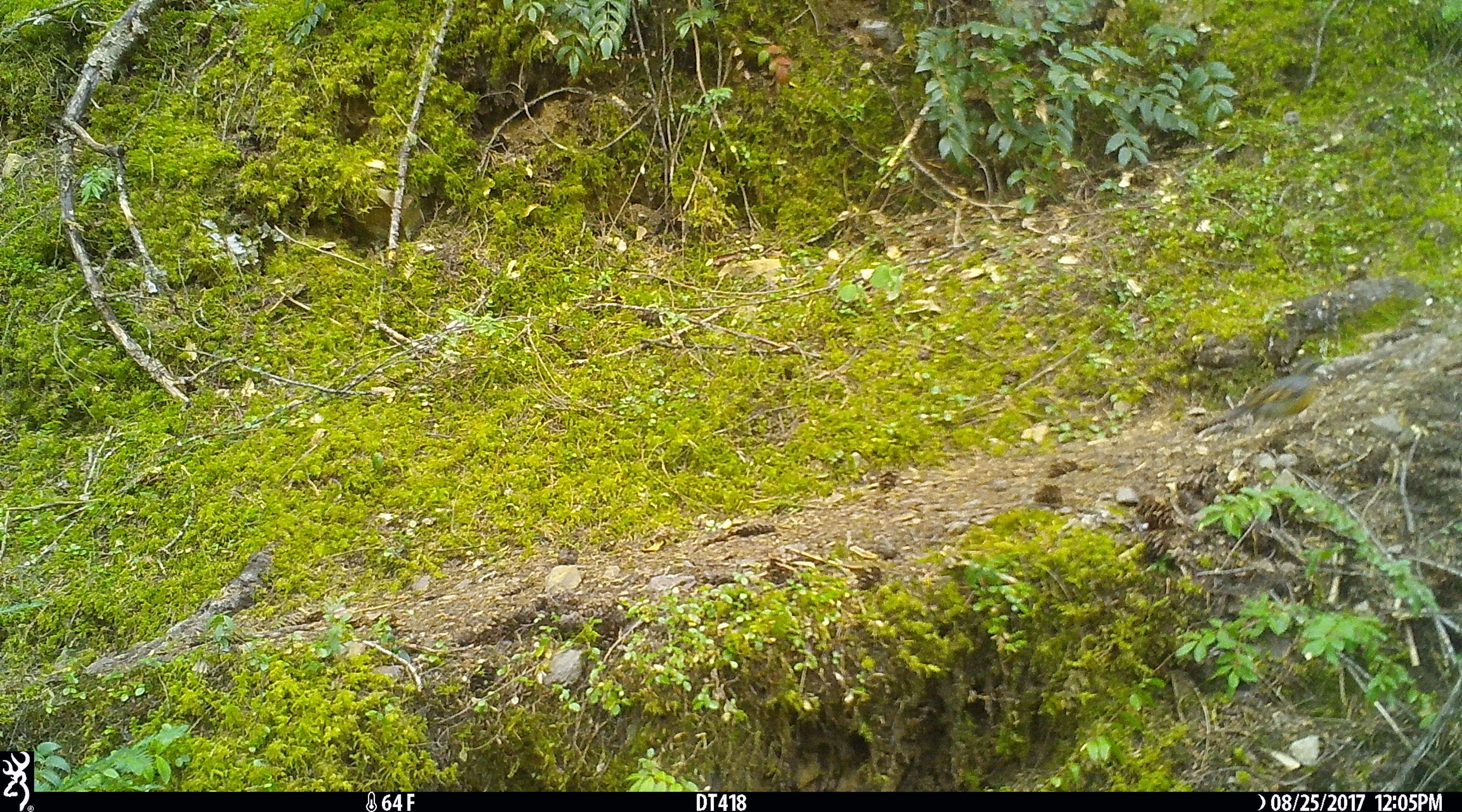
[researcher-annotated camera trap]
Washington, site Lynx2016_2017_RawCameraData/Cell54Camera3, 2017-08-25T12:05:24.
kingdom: Animalia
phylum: Chordata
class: Aves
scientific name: Aves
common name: birds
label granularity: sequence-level